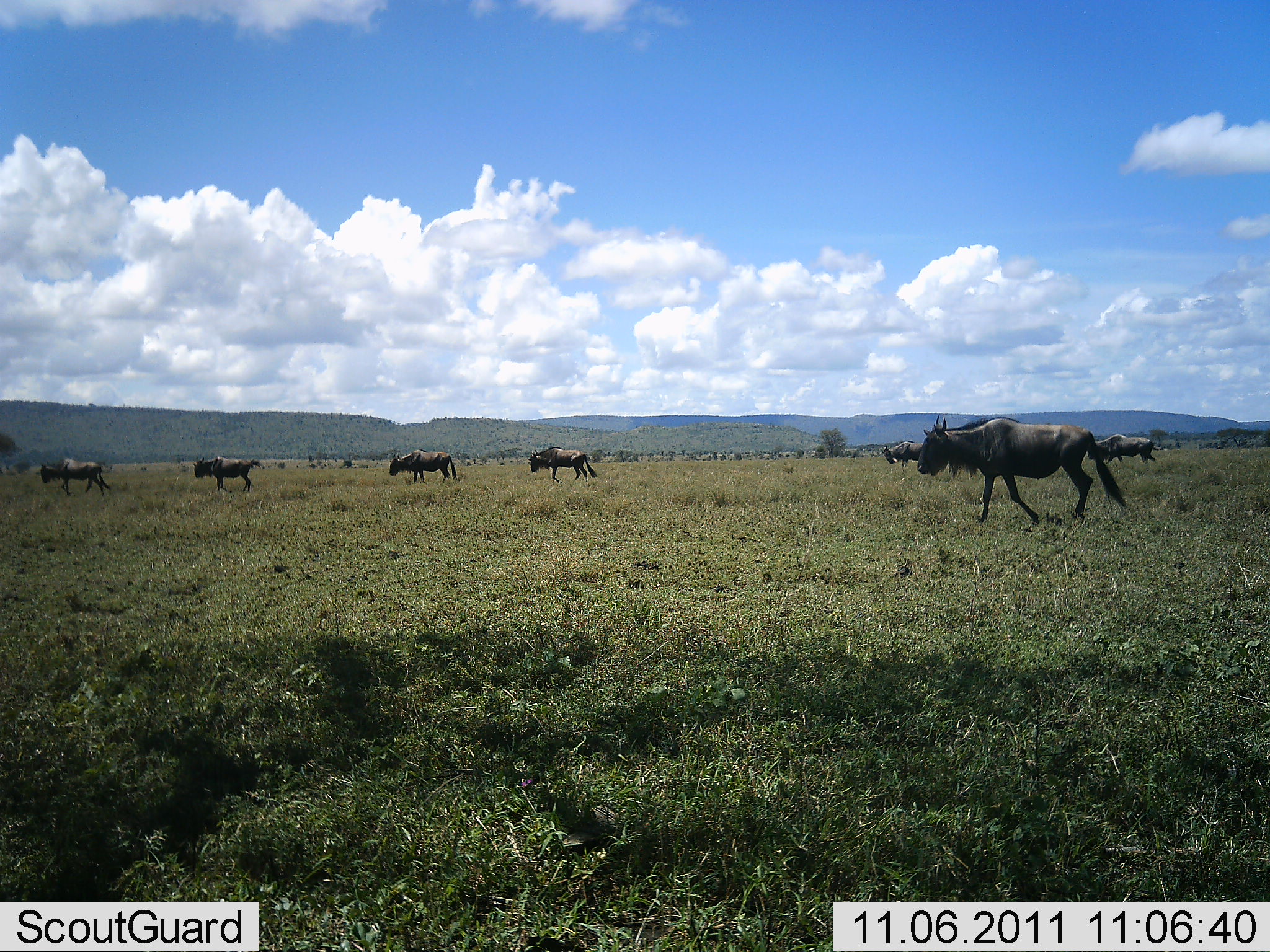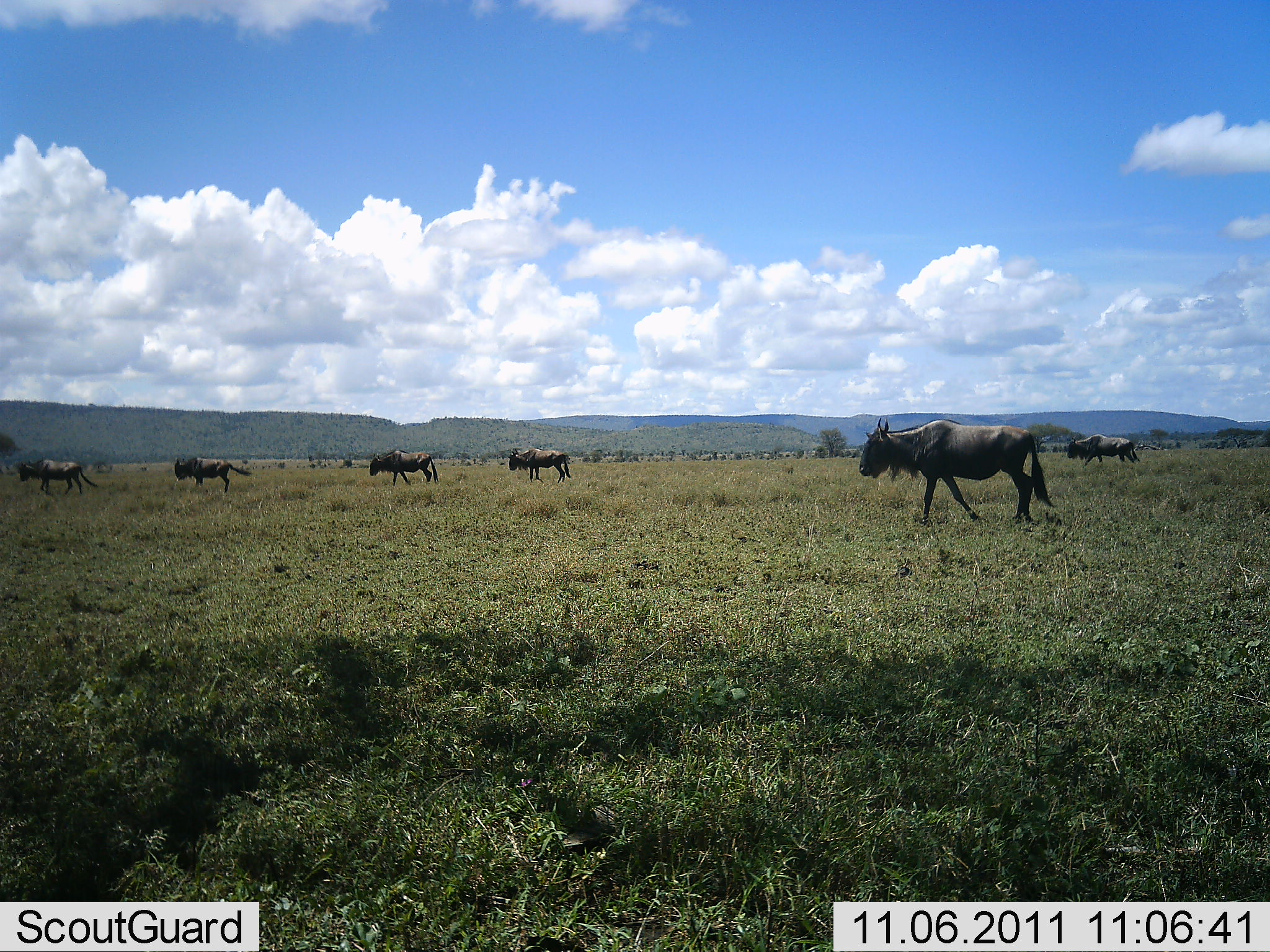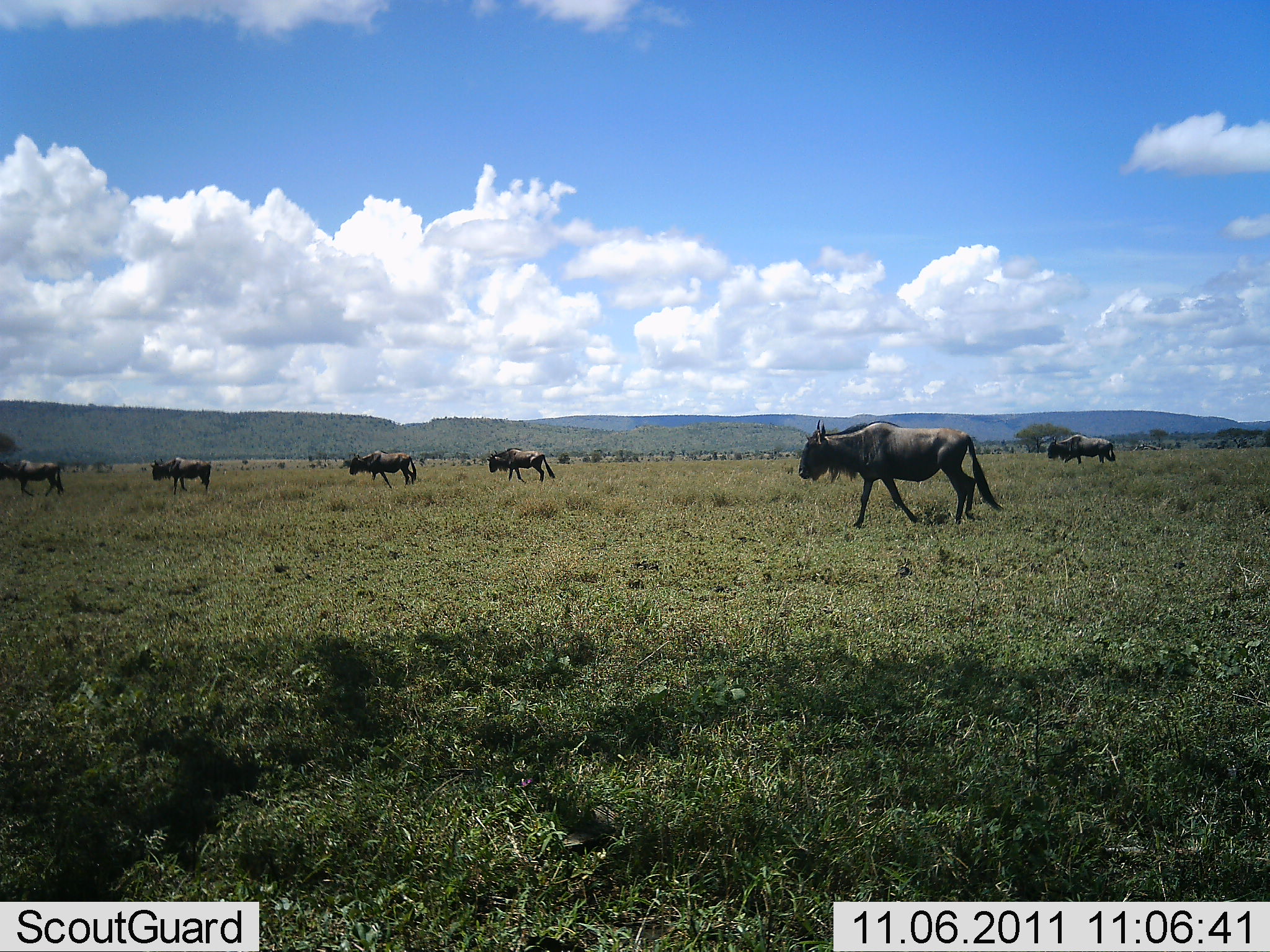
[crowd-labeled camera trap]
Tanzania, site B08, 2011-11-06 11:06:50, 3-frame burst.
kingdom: Animalia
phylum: Chordata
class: Mammalia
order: Artiodactyla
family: Bovidae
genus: Connochaetes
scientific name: Connochaetes taurinus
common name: blue wildebeest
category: wildebeest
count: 7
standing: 0%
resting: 0%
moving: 100%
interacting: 0%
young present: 0%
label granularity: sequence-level